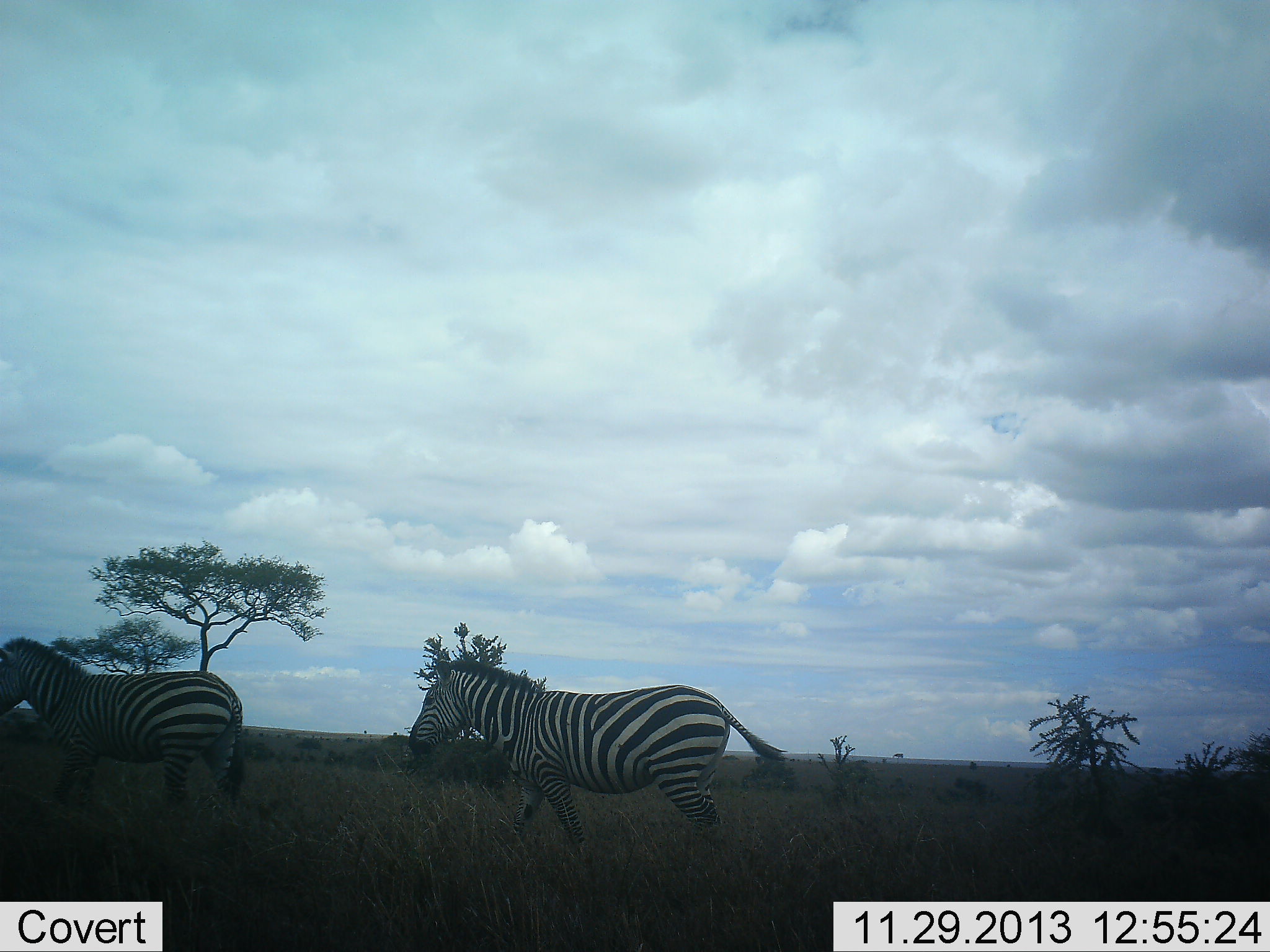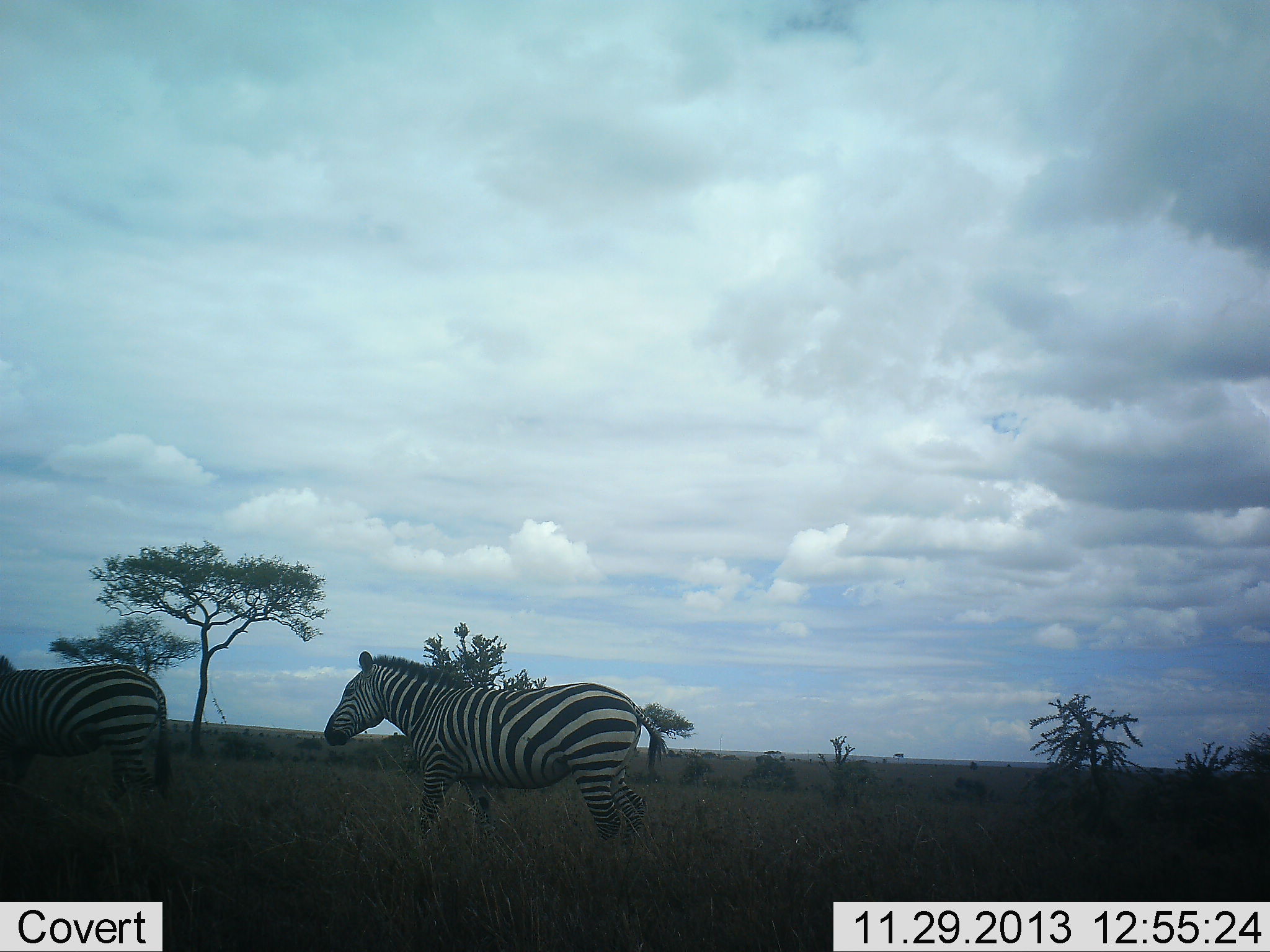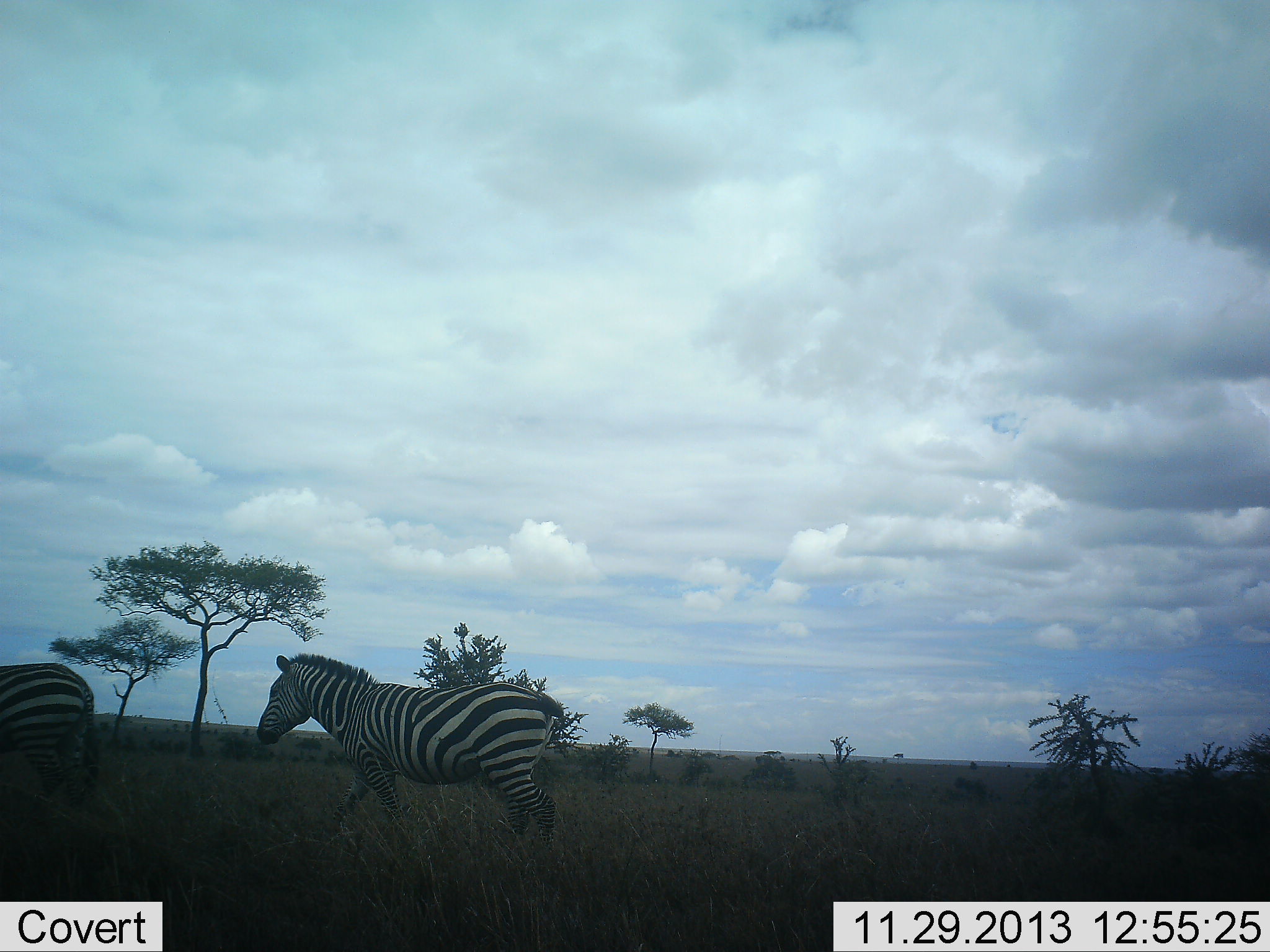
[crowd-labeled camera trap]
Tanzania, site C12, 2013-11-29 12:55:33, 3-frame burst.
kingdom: Animalia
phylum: Chordata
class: Mammalia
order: Perissodactyla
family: Equidae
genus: Equus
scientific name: Equus quagga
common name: plains zebra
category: zebra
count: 2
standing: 0%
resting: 0%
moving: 100%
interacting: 0%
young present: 0%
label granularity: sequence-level